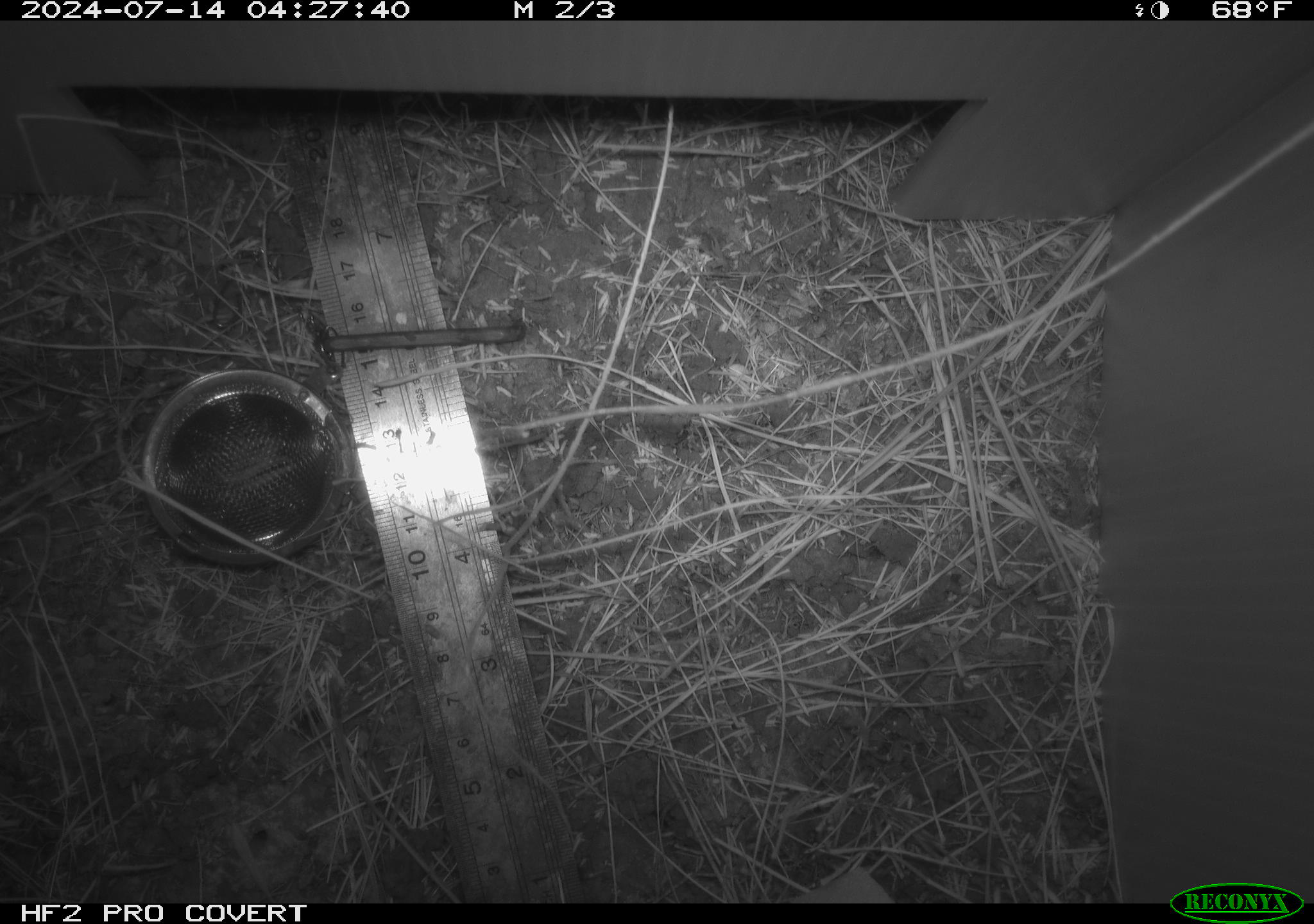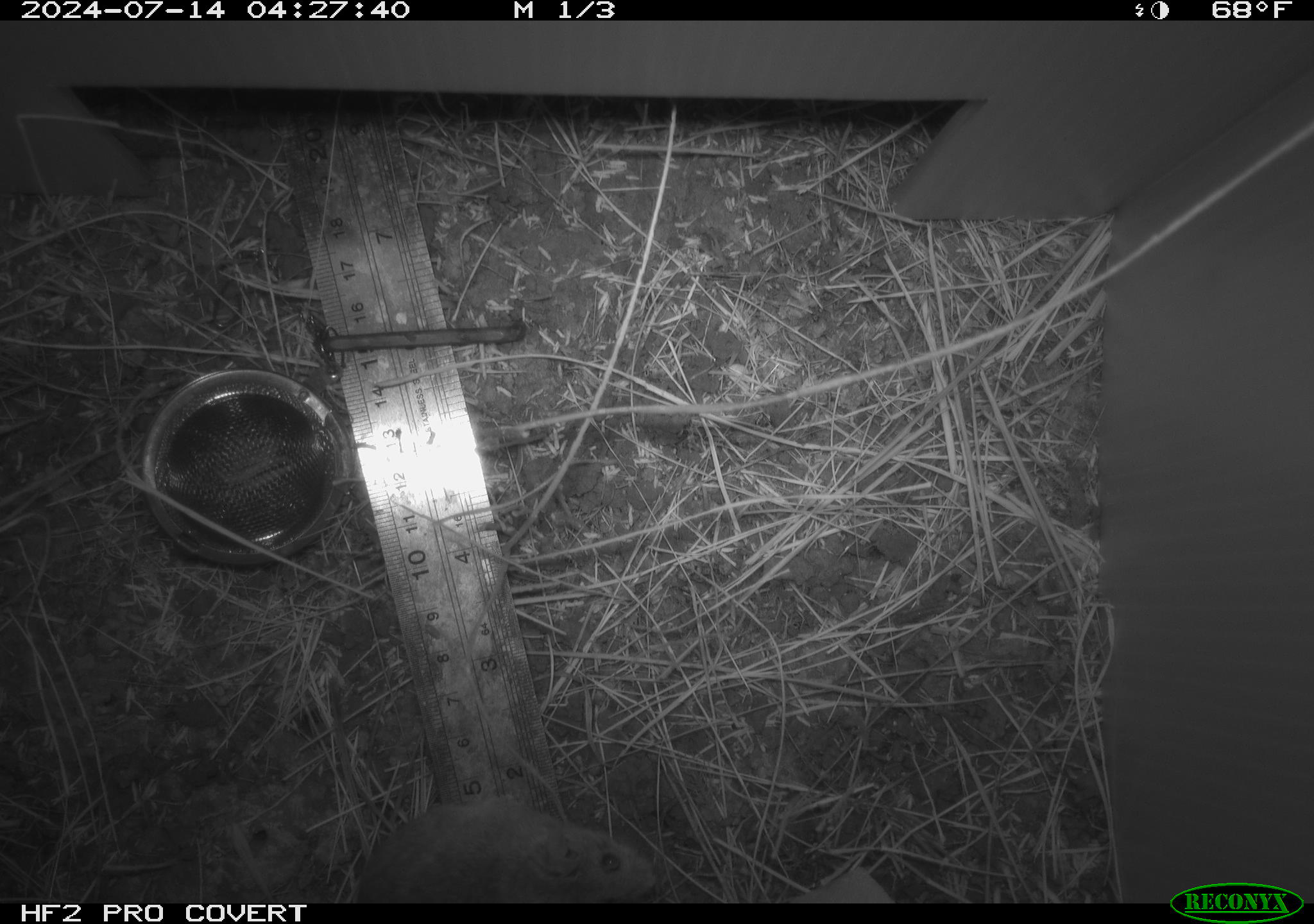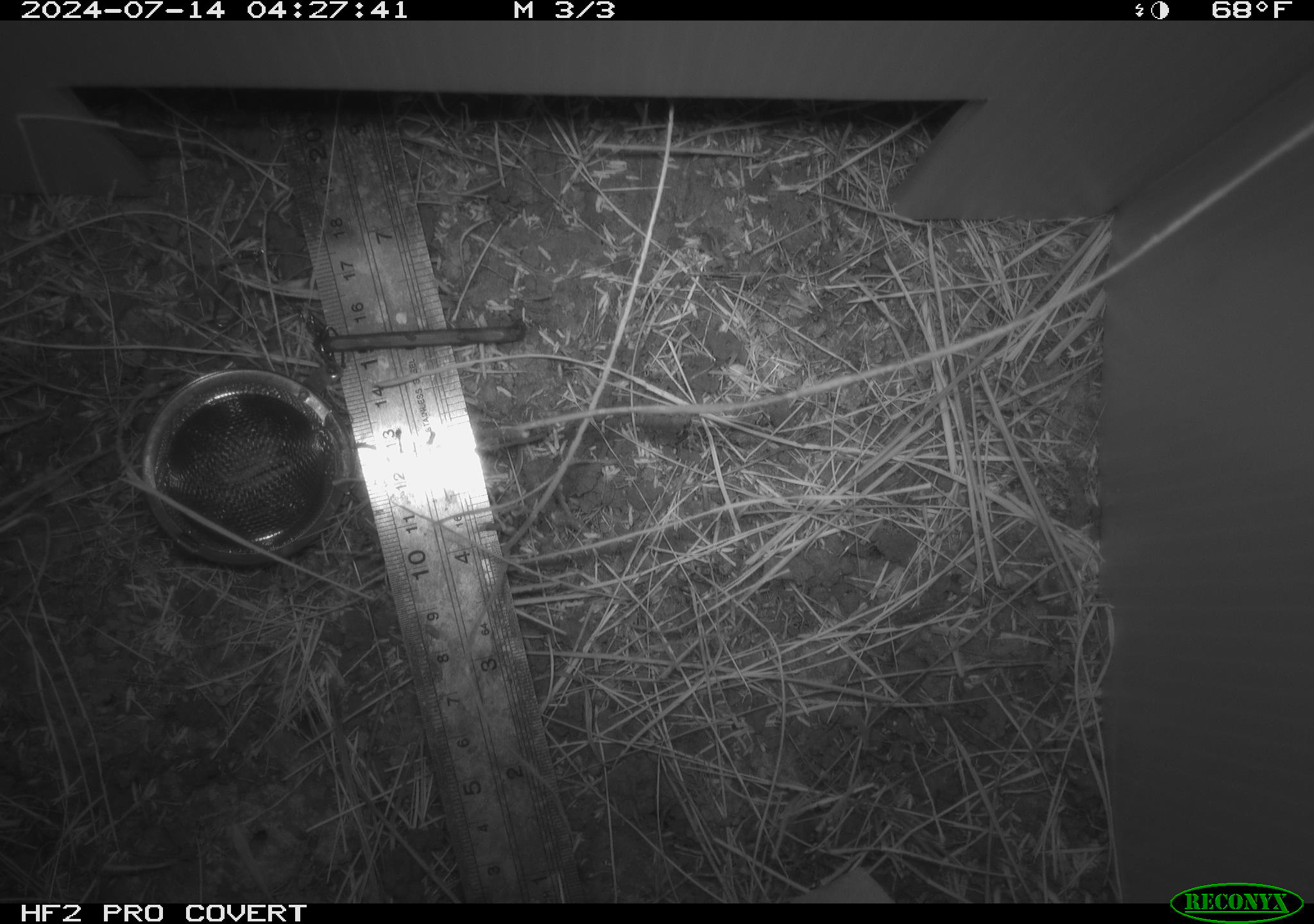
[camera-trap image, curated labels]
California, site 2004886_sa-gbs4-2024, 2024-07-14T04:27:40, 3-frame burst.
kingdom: Animalia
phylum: Chordata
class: Mammalia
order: Rodentia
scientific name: Rodentia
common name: mouse species